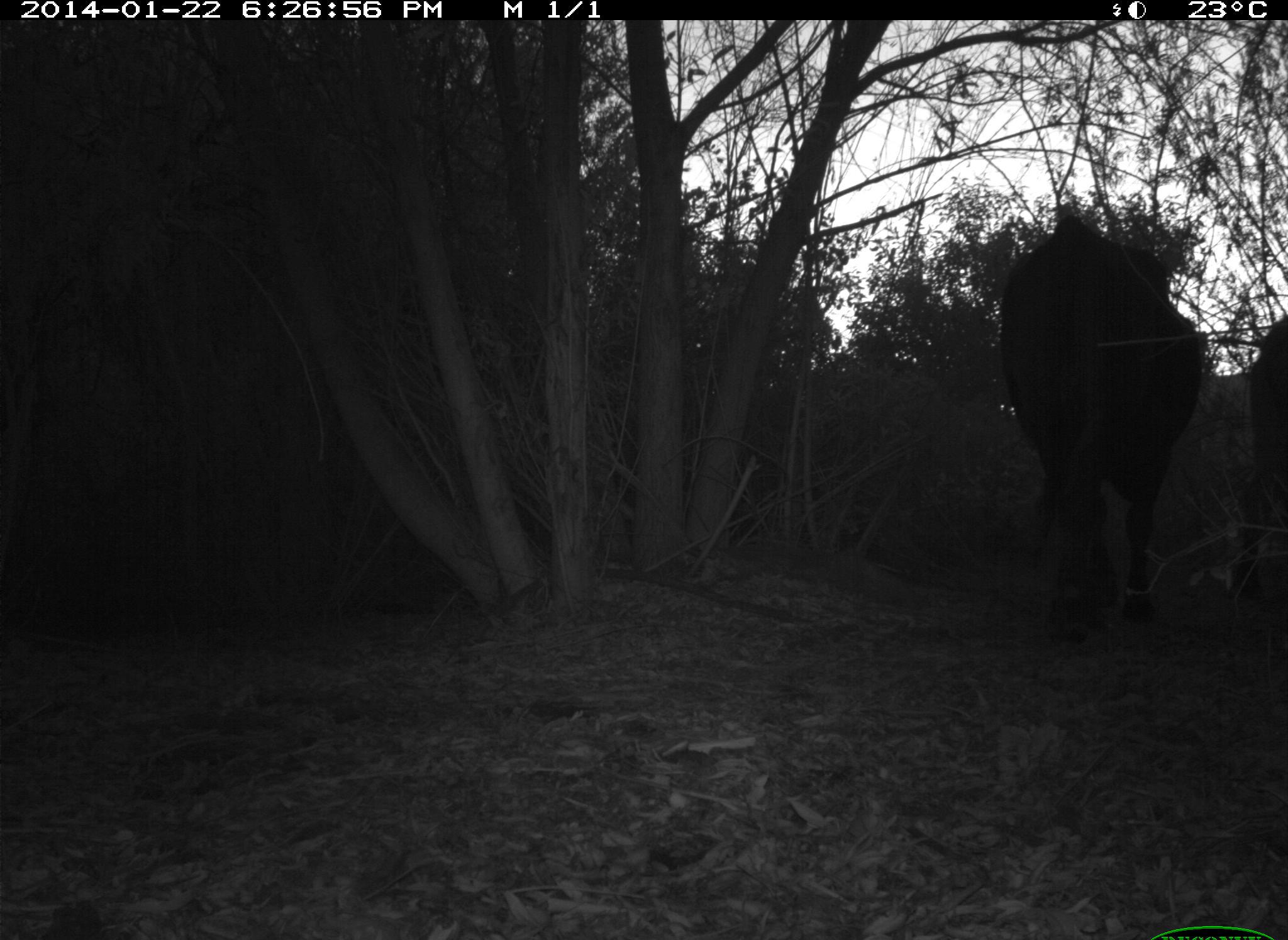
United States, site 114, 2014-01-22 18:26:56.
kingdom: Animalia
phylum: Chordata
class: Mammalia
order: Artiodactyla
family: Bovidae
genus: Bos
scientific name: Bos taurus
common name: cow